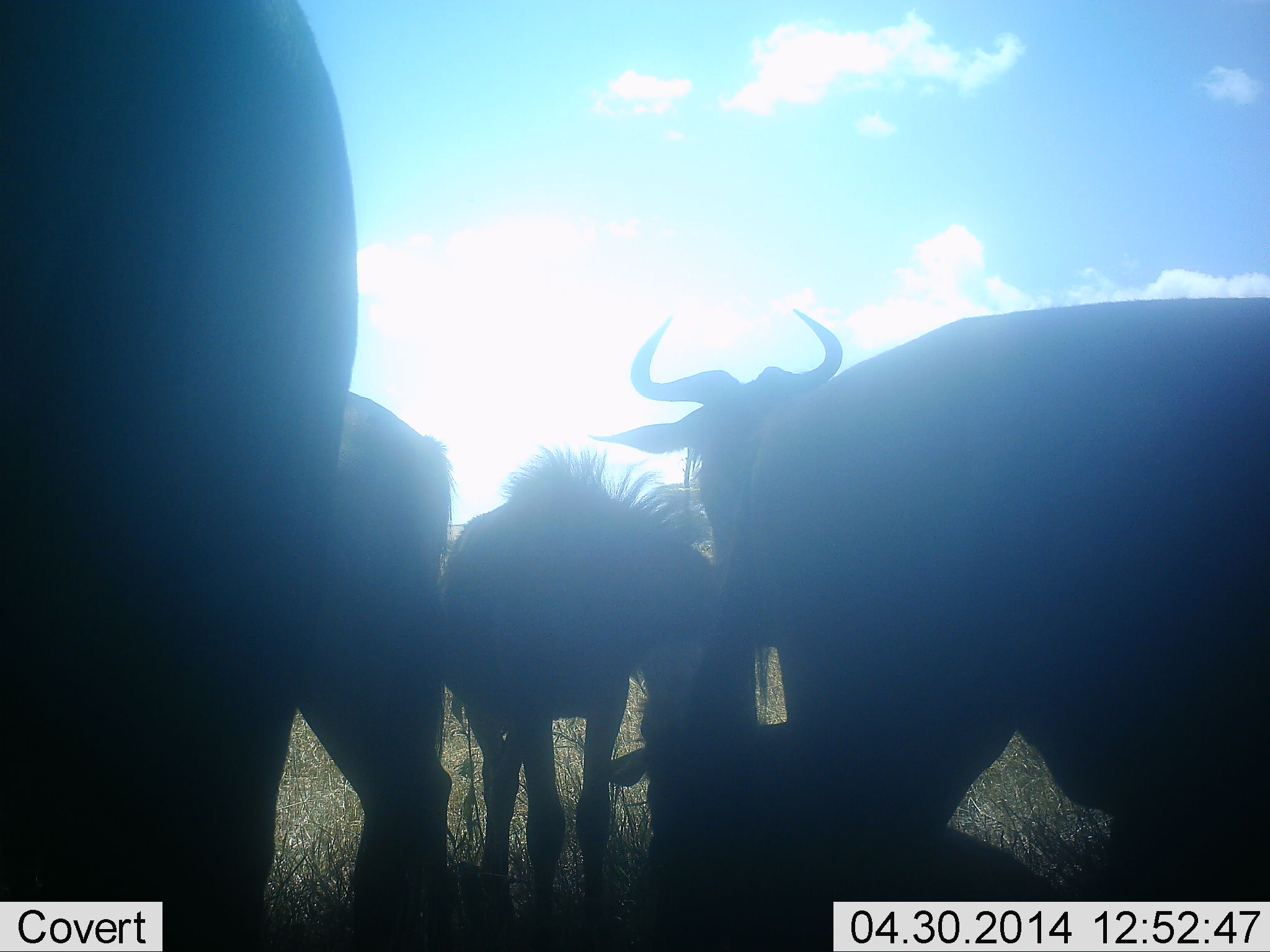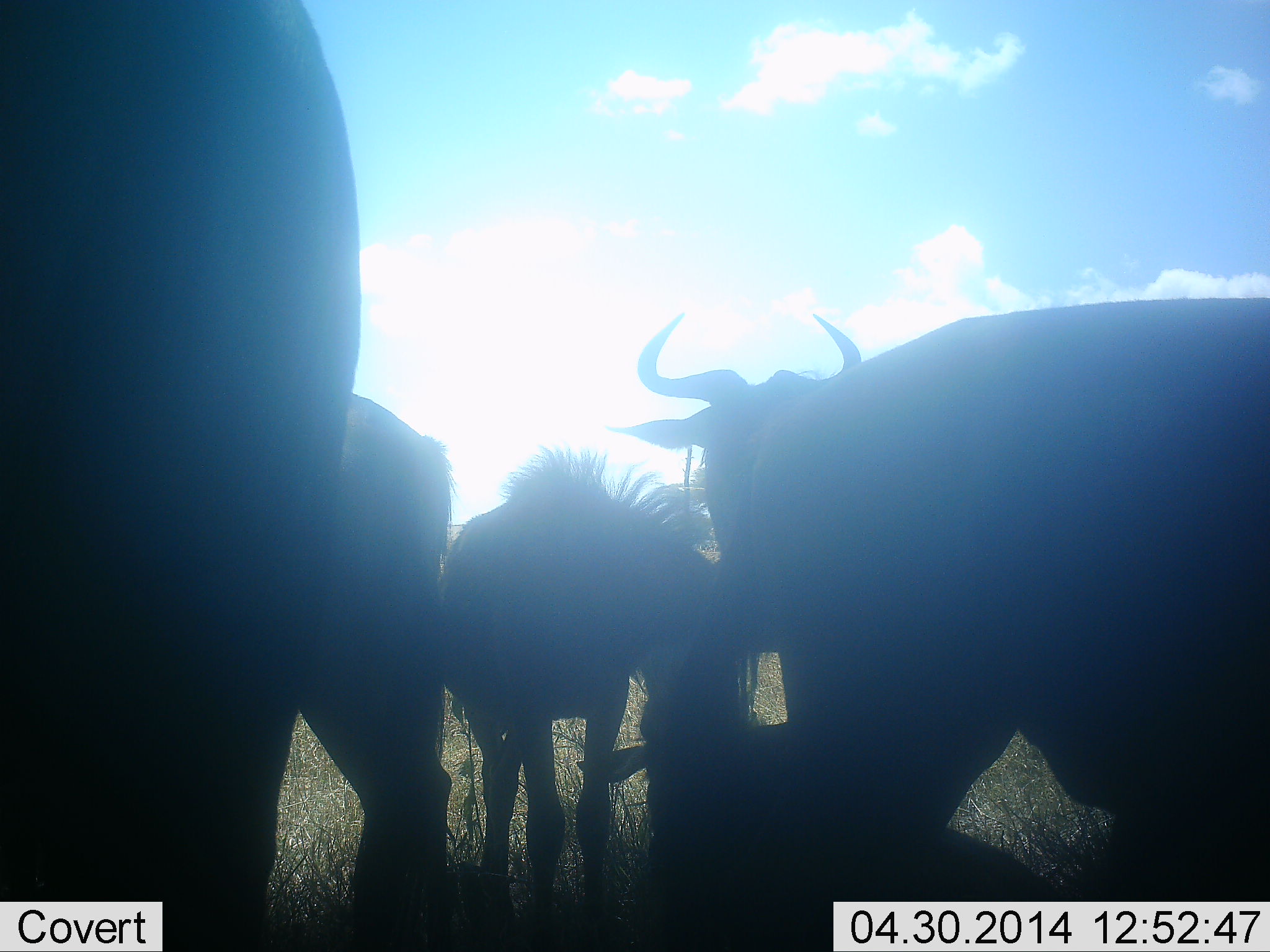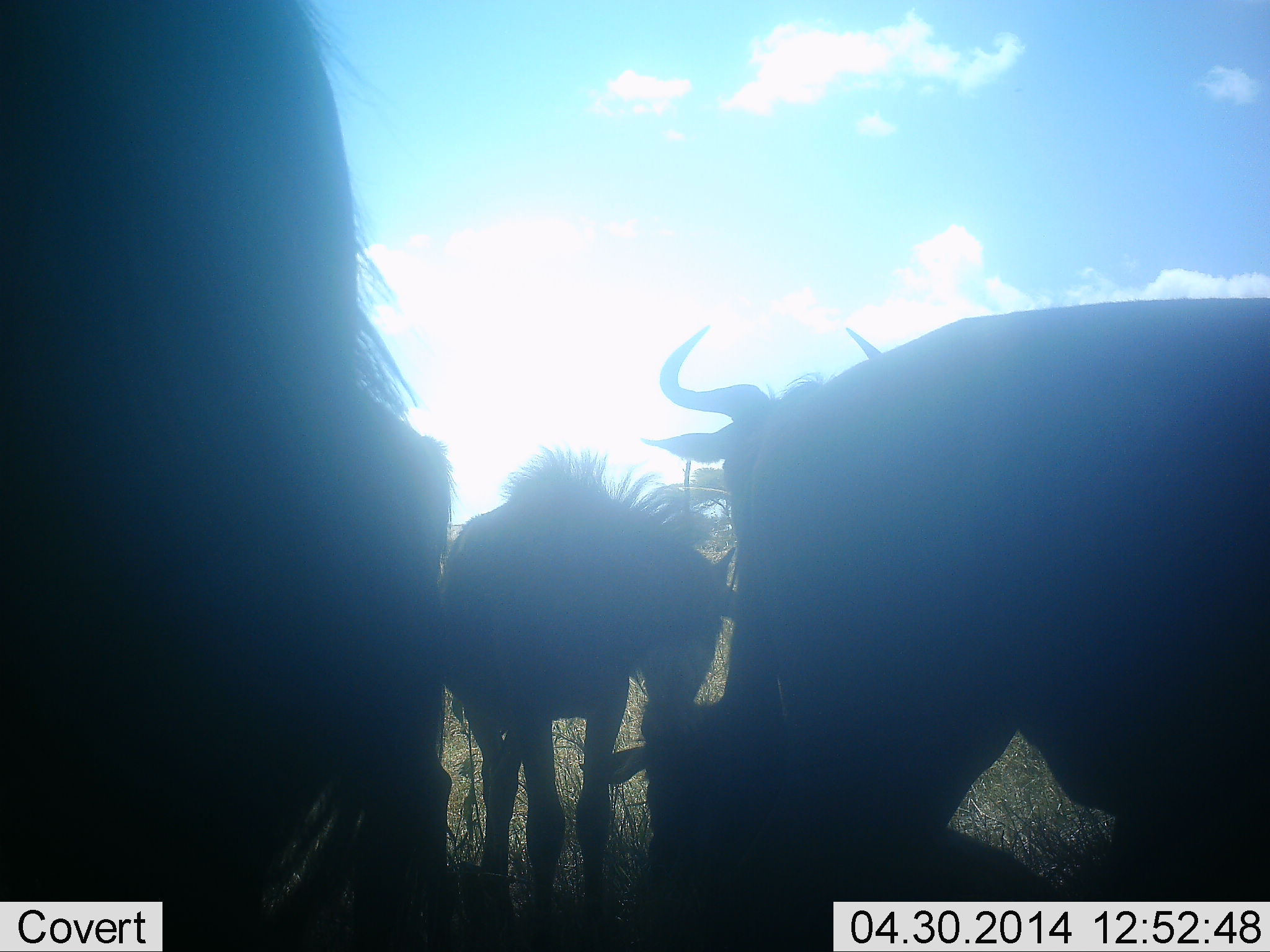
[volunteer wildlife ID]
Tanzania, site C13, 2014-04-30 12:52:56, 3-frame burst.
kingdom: Animalia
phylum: Chordata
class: Mammalia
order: Artiodactyla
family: Bovidae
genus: Connochaetes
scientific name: Connochaetes taurinus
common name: blue wildebeest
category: wildebeest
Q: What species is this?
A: Wildebeest (blue wildebeest) (Connochaetes taurinus).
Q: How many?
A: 5.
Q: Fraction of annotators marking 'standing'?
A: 91%.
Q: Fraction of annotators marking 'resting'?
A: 82%.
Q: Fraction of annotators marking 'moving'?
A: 0%.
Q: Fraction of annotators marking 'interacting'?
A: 18%.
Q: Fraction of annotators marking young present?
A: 9%.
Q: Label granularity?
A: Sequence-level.